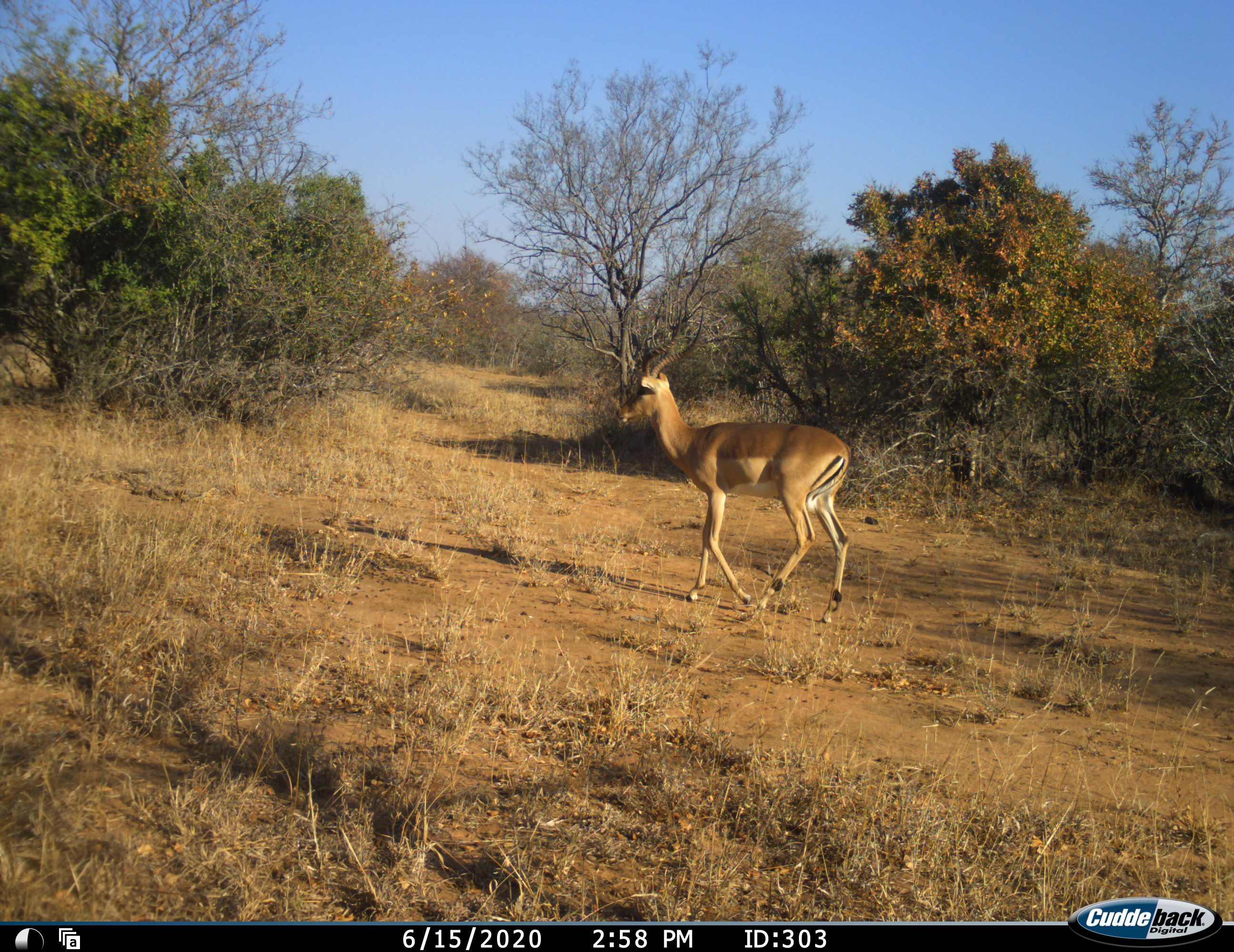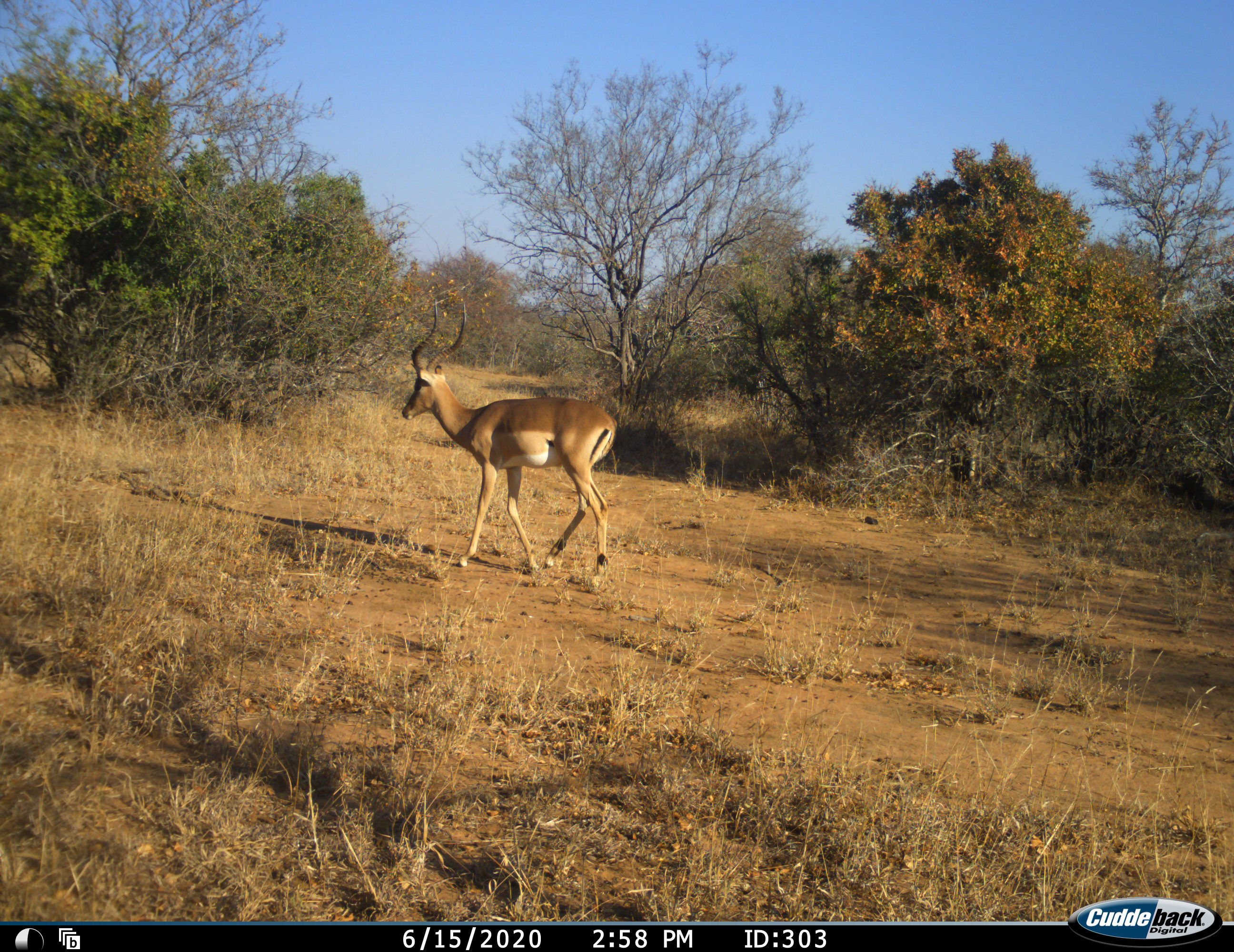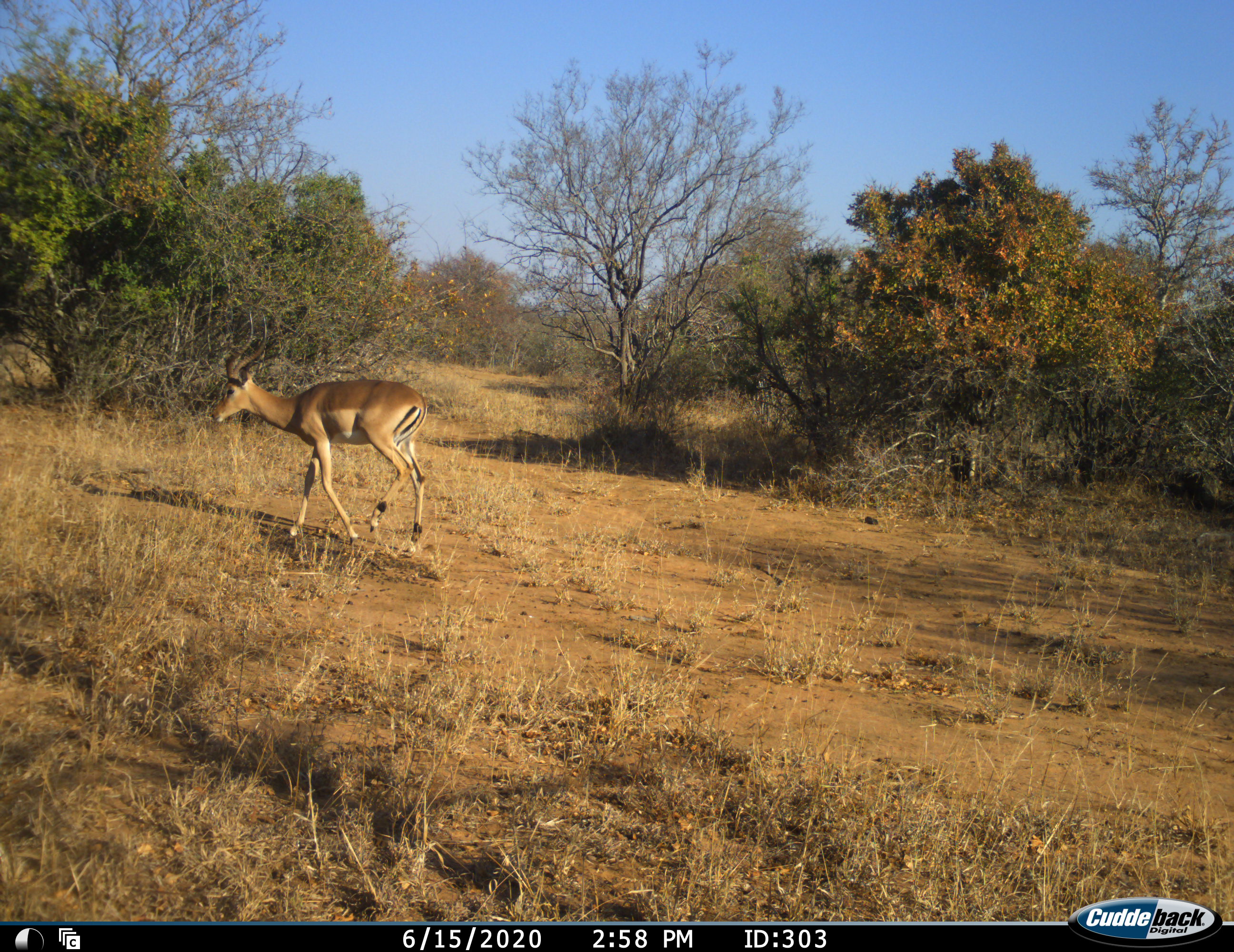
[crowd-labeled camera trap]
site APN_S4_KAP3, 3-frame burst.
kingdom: Animalia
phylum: Chordata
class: Mammalia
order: Artiodactyla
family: Bovidae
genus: Aepyceros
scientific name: Aepyceros melampus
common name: impala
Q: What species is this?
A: Impala (Aepyceros melampus).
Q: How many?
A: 1.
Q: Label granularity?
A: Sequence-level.